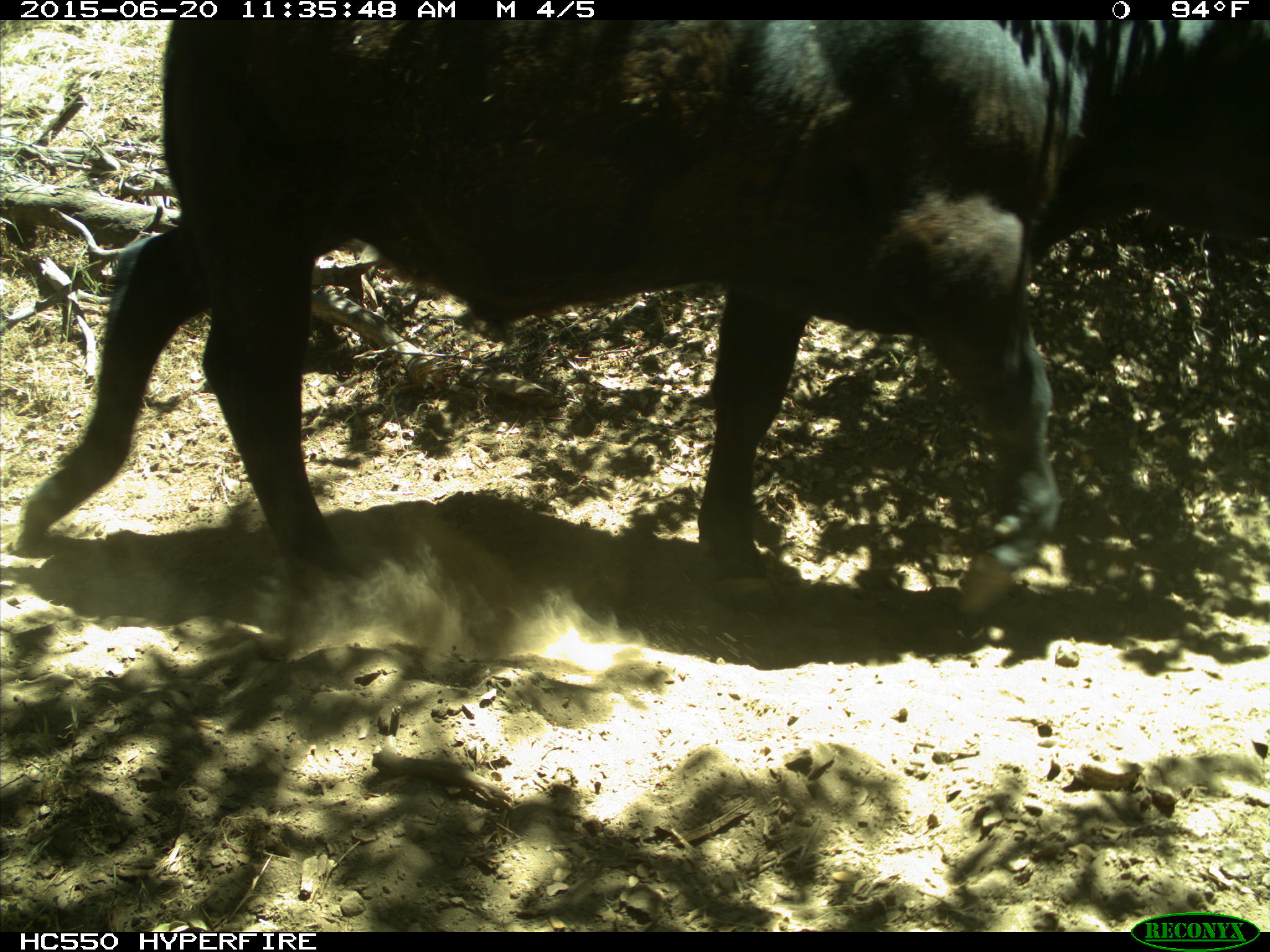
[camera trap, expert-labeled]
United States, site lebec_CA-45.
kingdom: Animalia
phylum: Chordata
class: Mammalia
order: Artiodactyla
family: Bovidae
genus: Bos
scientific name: Bos taurus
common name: domestic cow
Bos taurus (domestic cow).